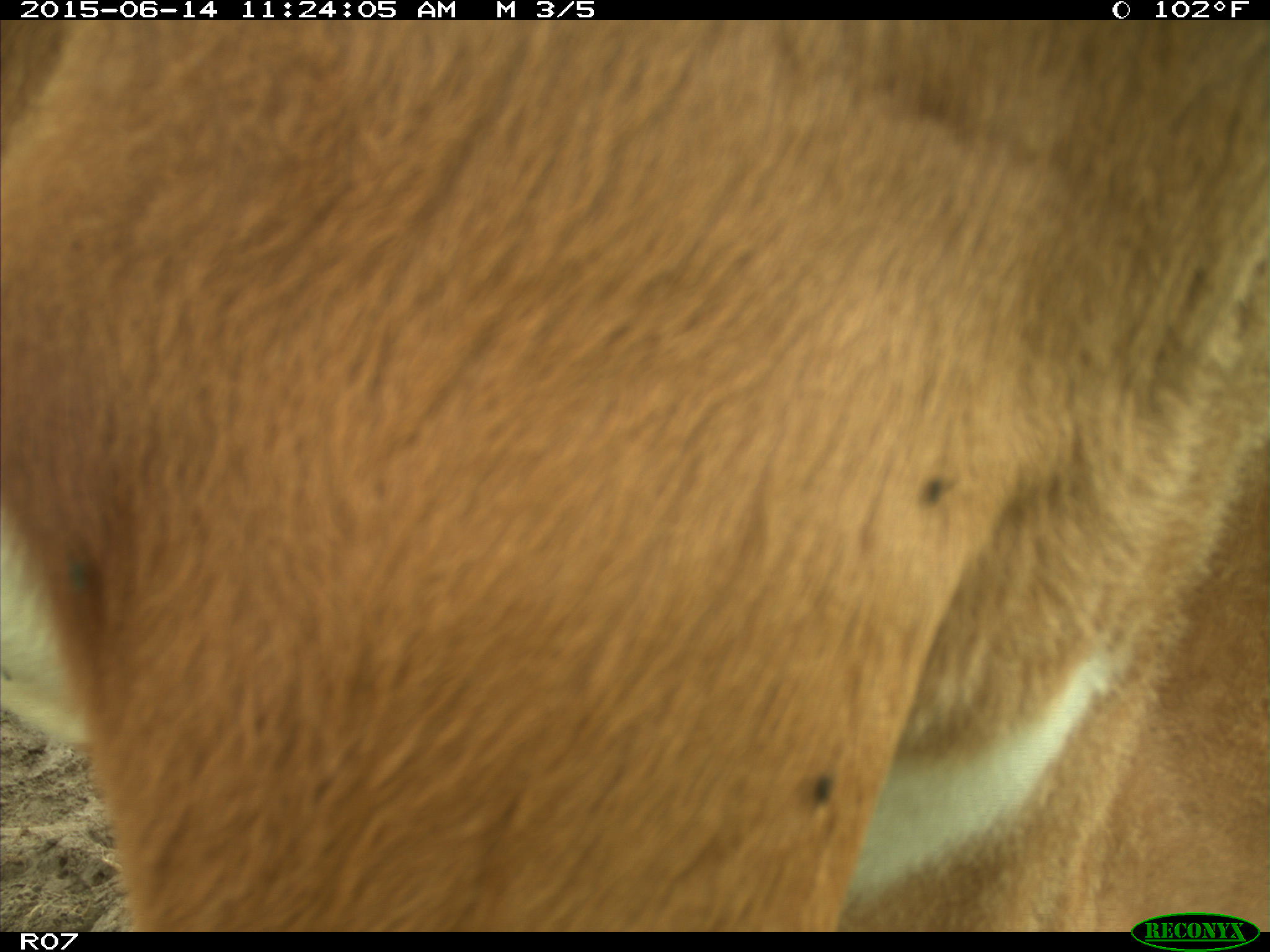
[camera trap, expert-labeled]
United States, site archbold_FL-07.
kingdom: Animalia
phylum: Chordata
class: Mammalia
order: Artiodactyla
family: Bovidae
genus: Bos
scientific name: Bos taurus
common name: domestic cow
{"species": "Bos taurus (domestic cow)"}